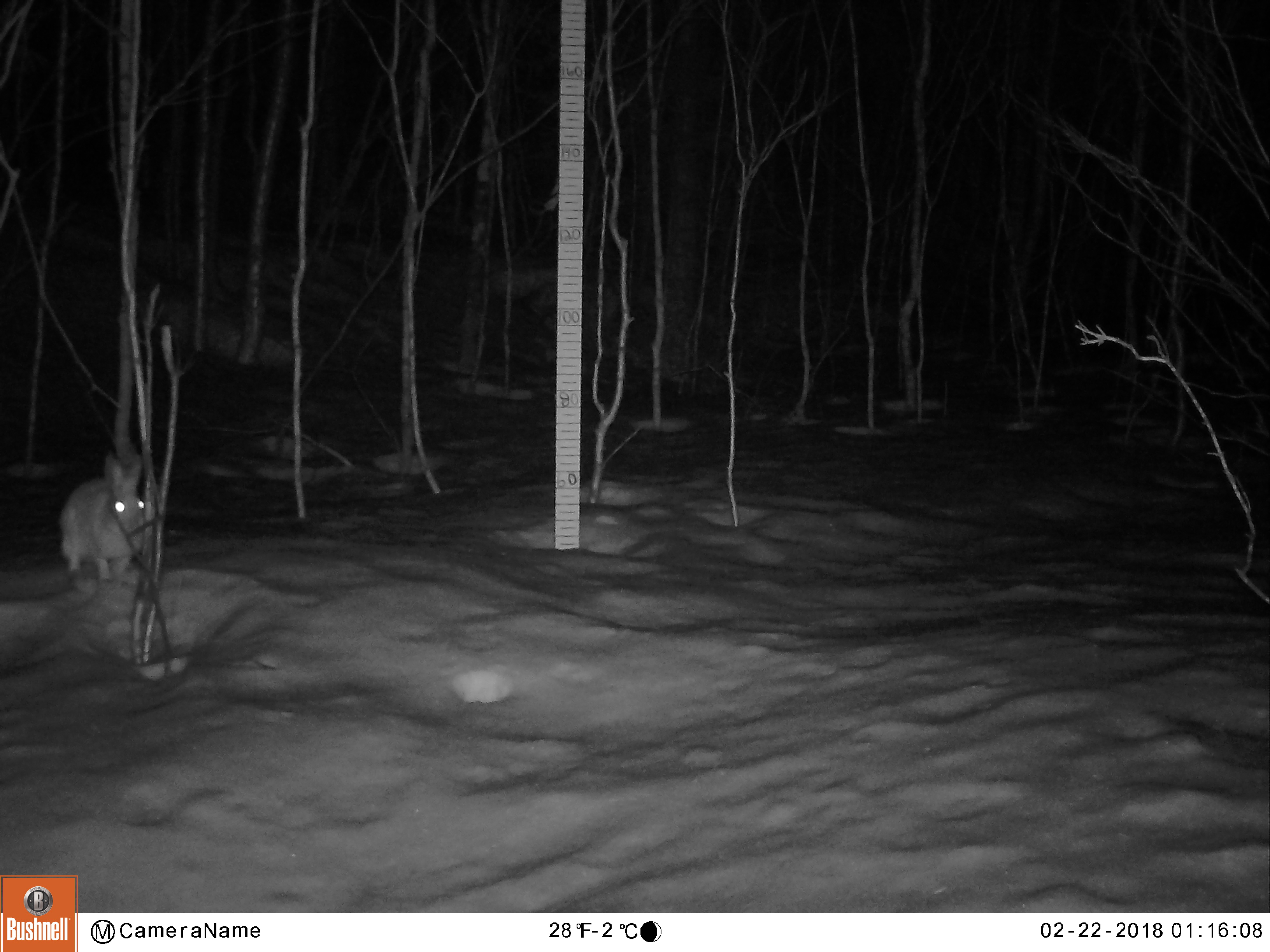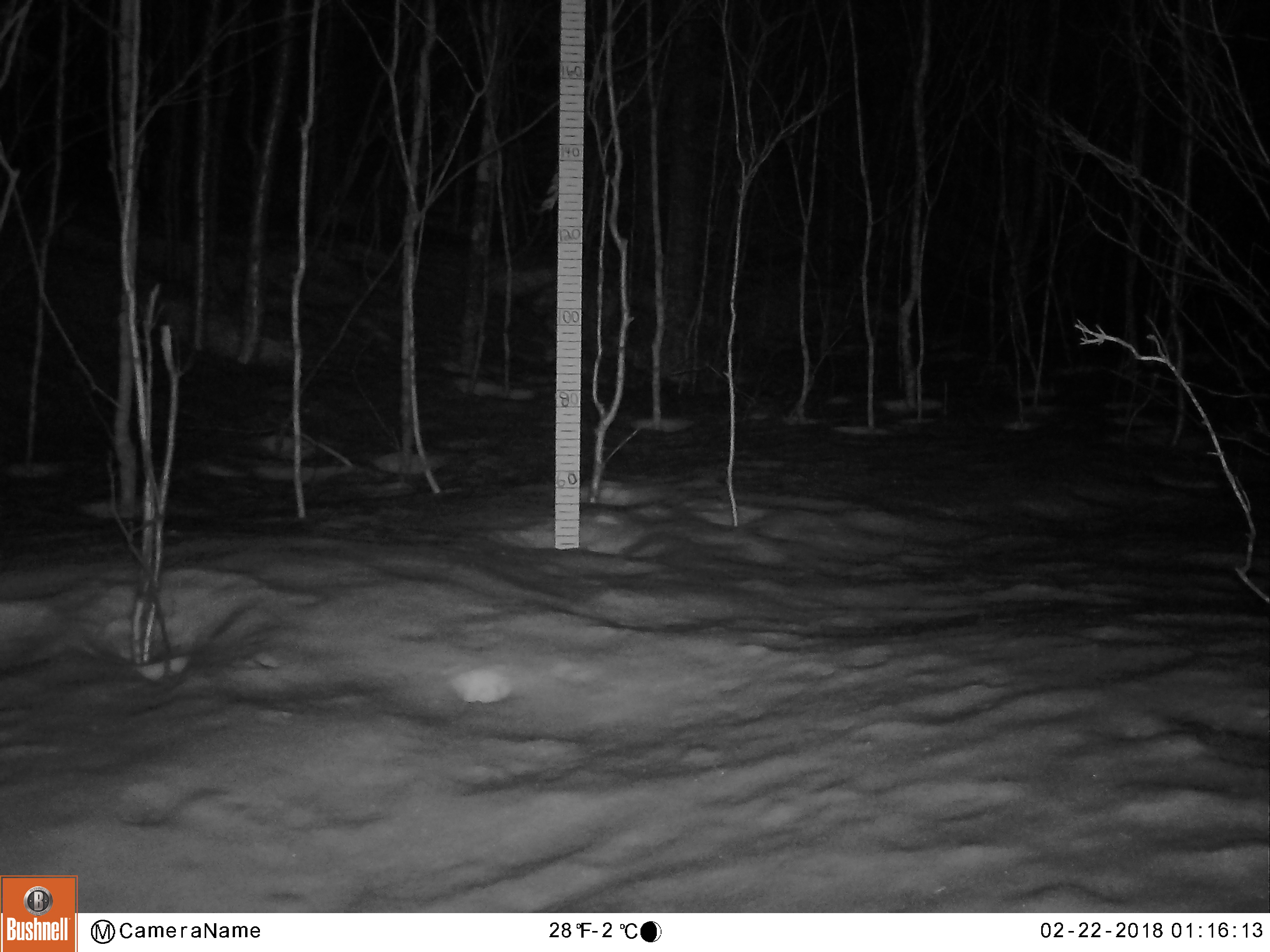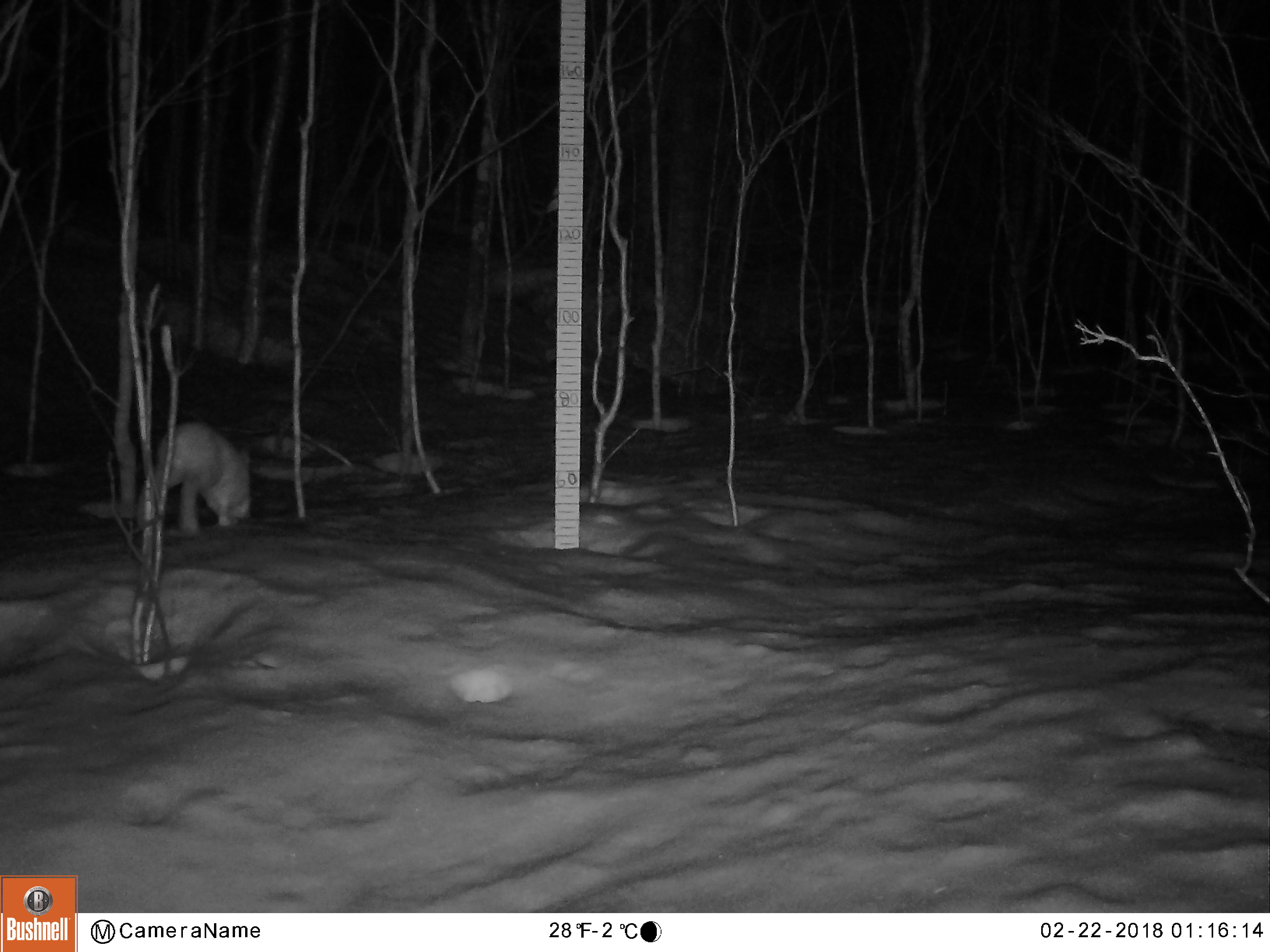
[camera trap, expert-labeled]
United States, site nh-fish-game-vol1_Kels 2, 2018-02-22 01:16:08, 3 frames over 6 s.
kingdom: Animalia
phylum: Chordata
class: Mammalia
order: Lagomorpha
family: Leporidae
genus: Lepus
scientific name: Lepus americanus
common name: snowshoe hare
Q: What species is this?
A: Snowshoe hare (Lepus americanus).